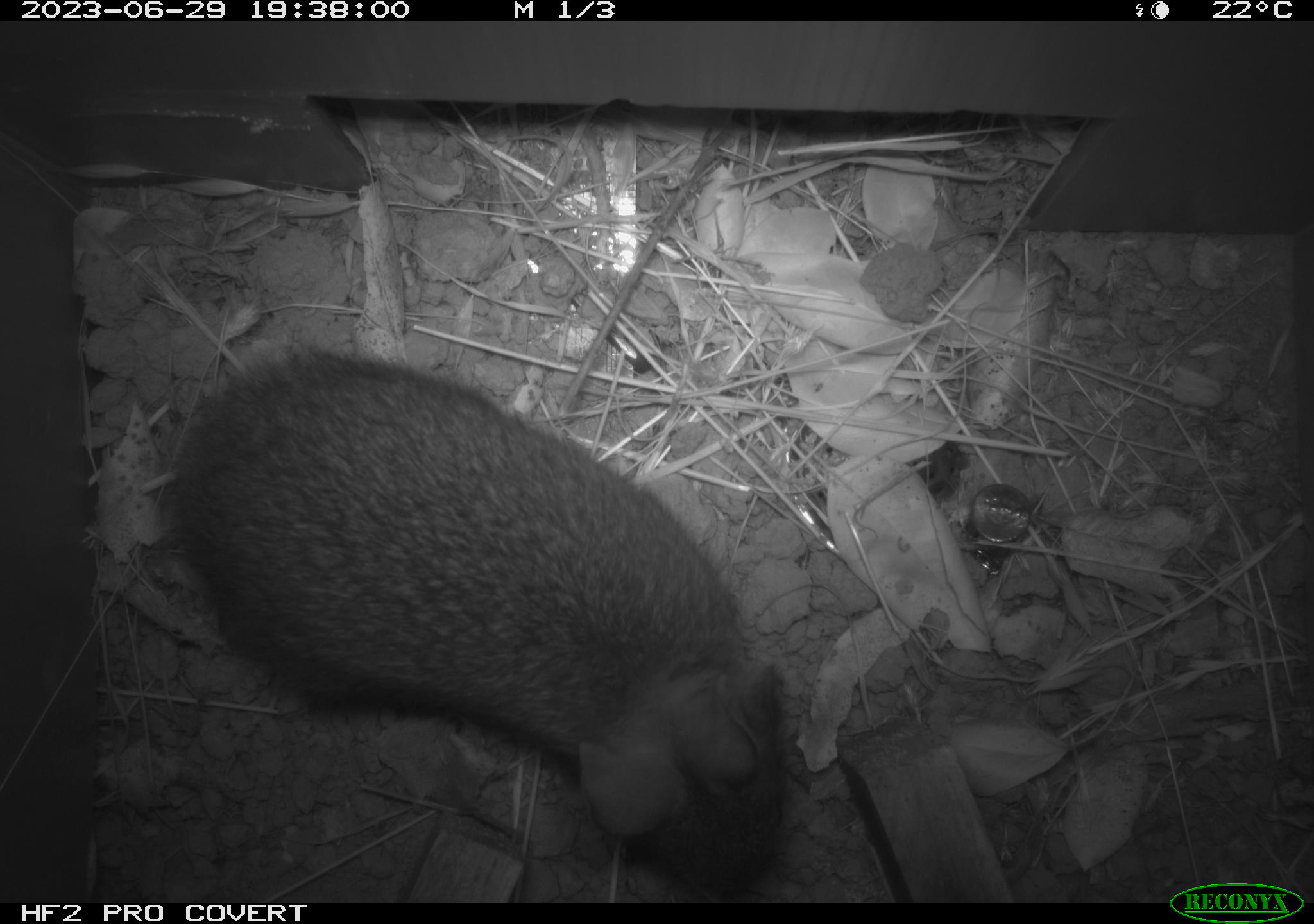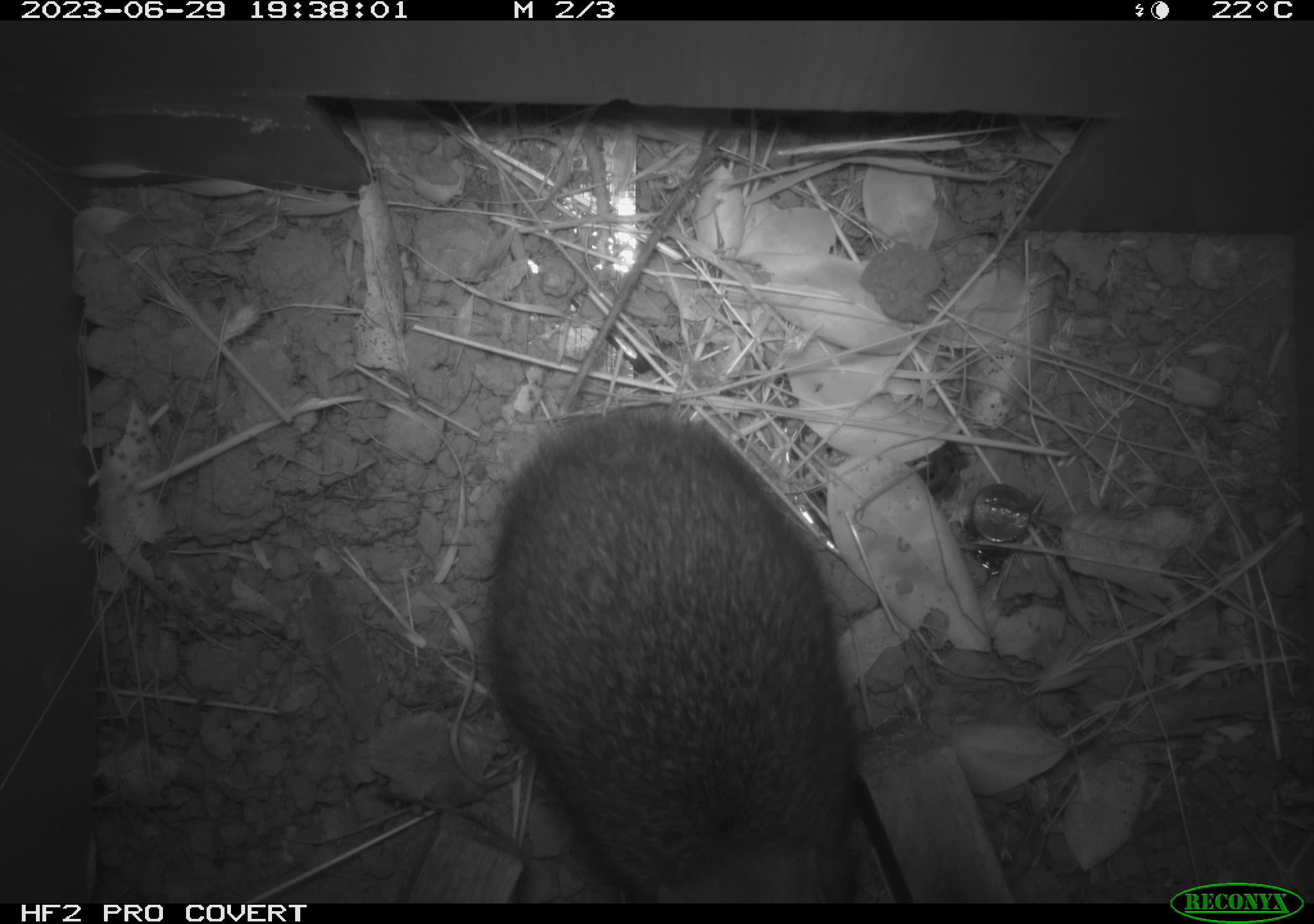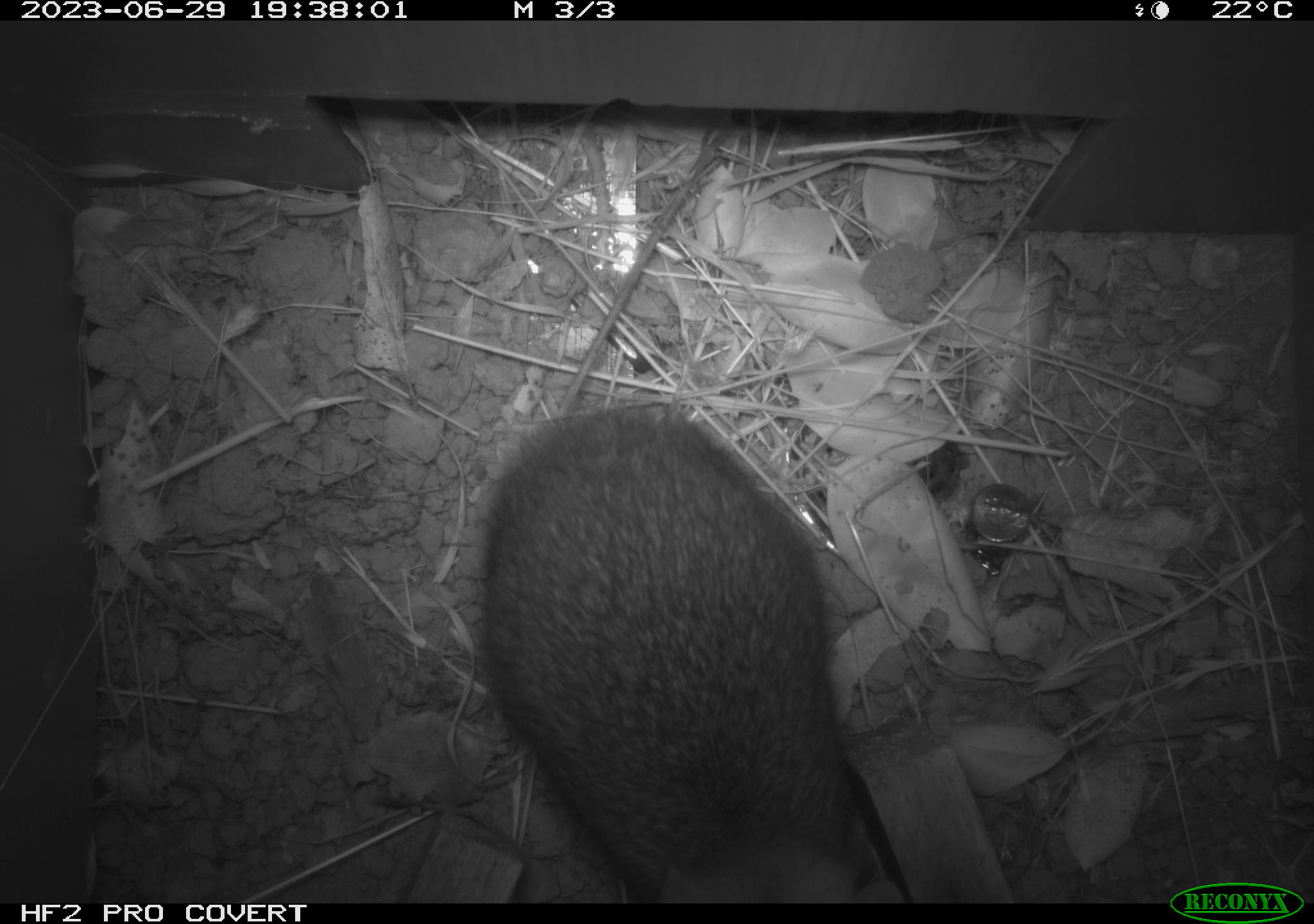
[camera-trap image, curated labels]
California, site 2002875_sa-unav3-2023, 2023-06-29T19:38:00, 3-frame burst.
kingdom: Animalia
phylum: Chordata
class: Mammalia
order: Lagomorpha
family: Leporidae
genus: Sylvilagus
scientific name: Sylvilagus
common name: cottontail rabbits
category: sylvilagus species